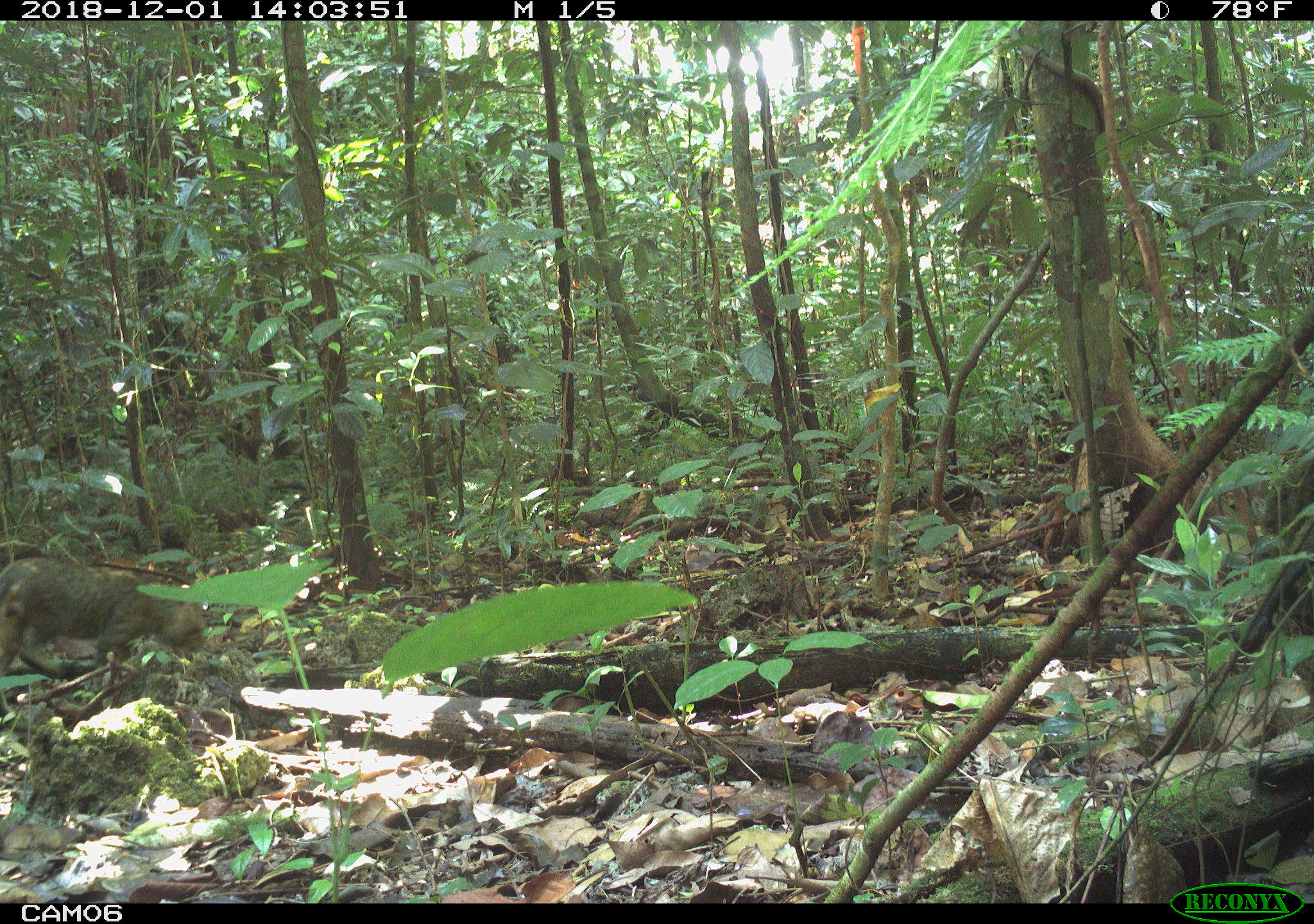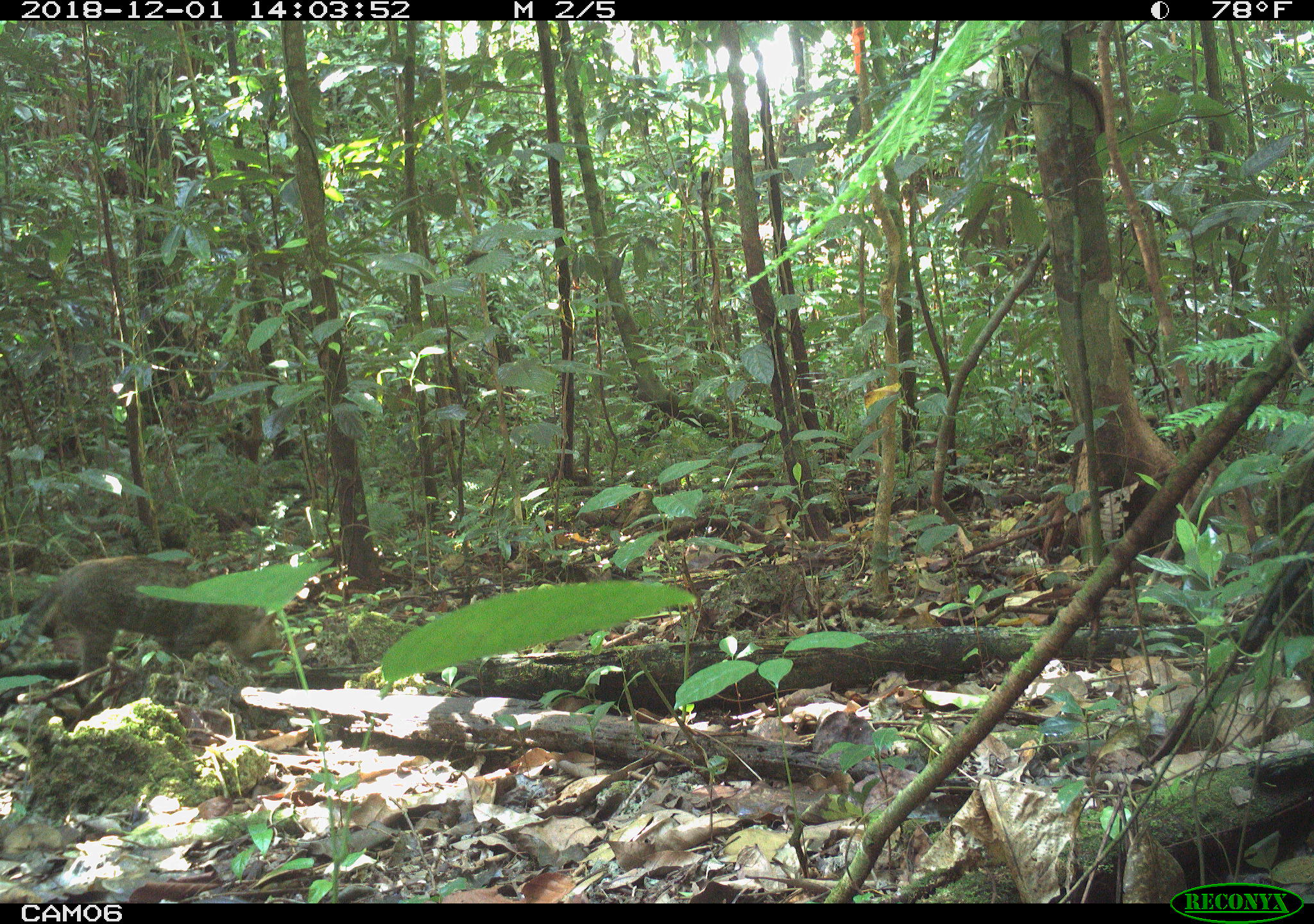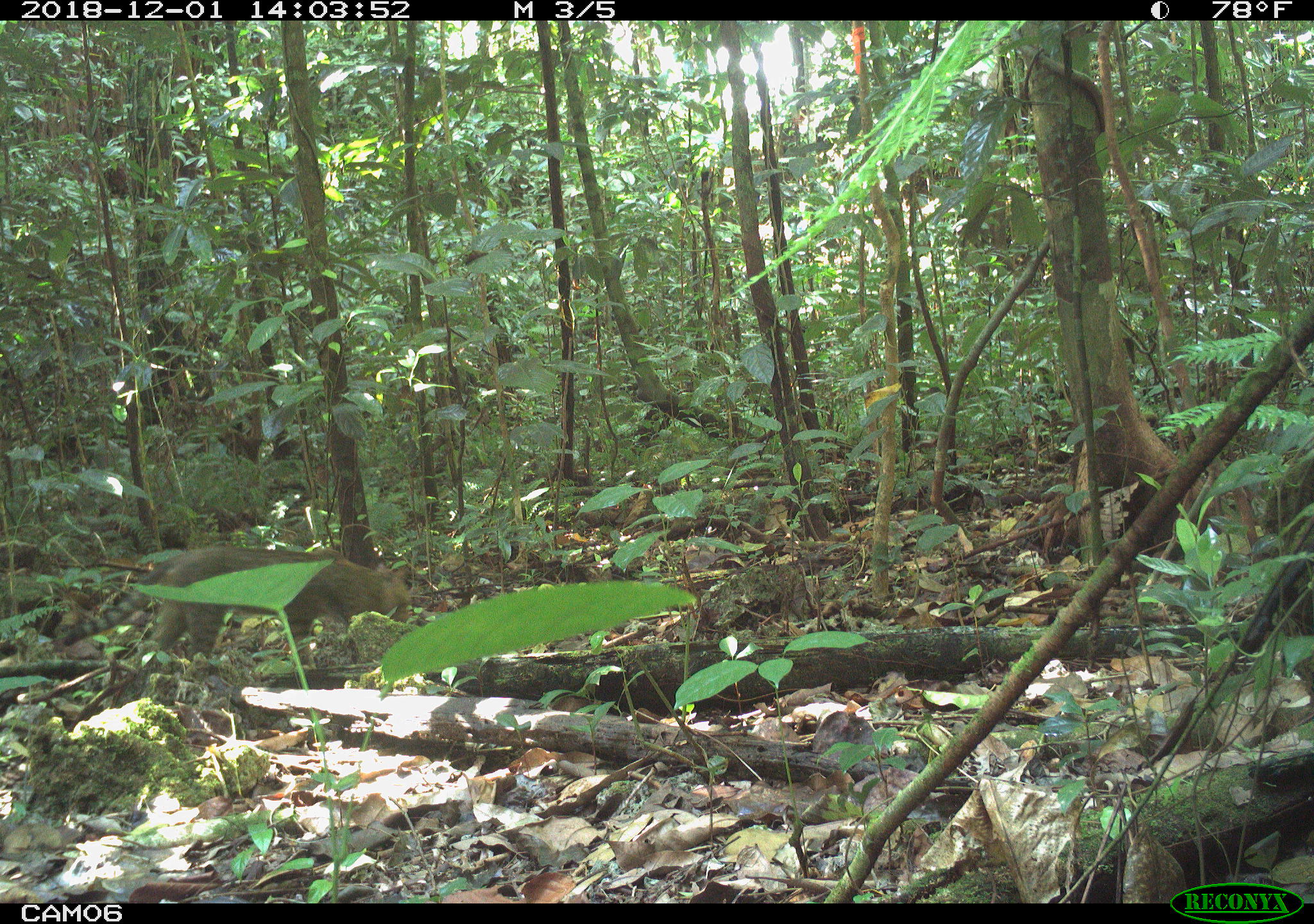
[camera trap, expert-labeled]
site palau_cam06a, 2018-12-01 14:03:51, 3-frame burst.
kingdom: Animalia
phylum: Chordata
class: Mammalia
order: Carnivora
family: Felidae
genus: Felis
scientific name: Felis catus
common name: cat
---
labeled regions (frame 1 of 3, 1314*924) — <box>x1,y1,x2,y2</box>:
cat: <box>0,557,208,685</box>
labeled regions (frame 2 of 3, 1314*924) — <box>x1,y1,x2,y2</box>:
cat: <box>7,558,289,707</box>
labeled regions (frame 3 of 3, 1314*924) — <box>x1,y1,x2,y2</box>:
cat: <box>135,547,429,671</box>